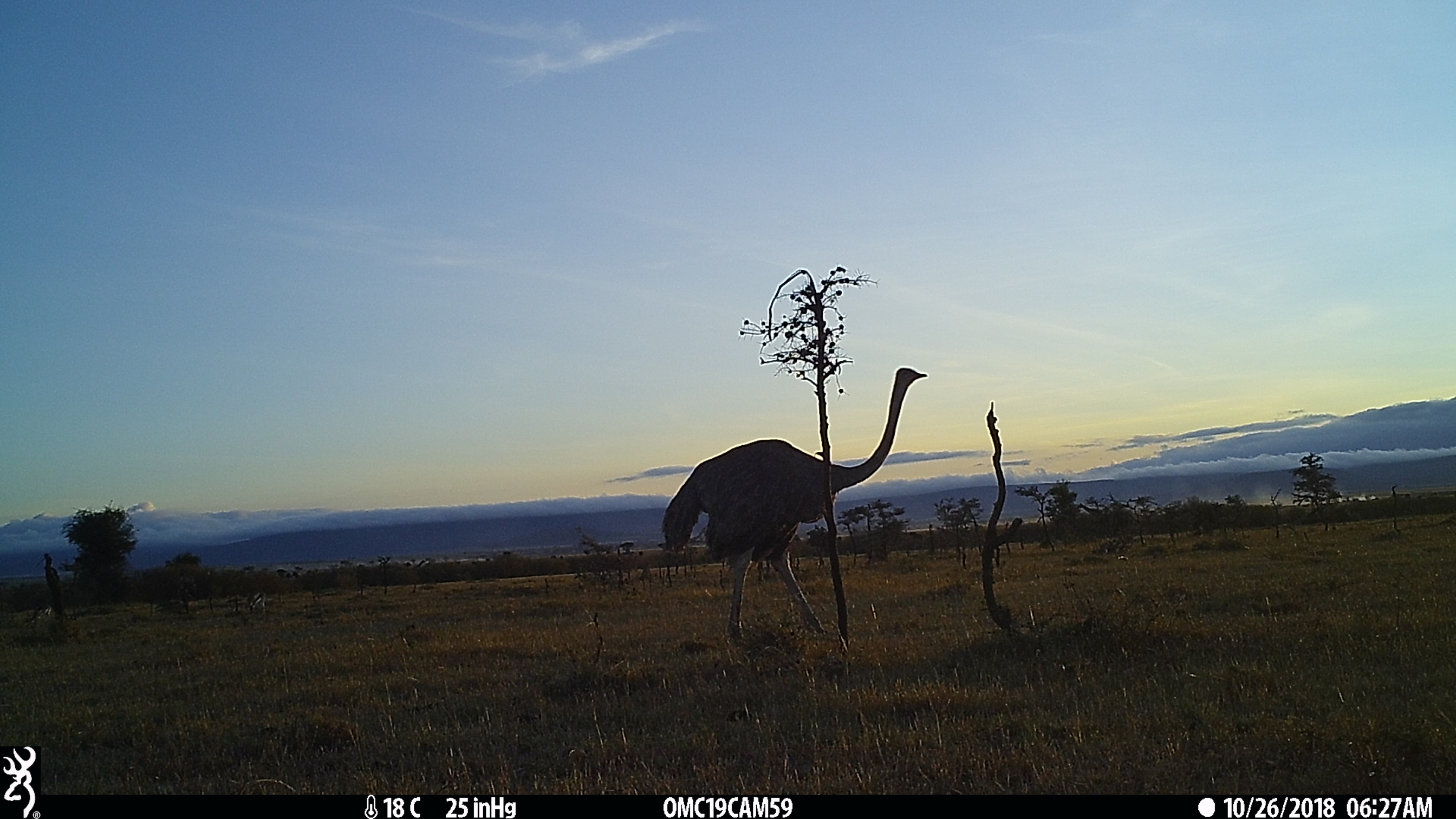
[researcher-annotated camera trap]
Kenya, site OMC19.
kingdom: Animalia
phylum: Chordata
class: Aves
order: Struthioniformes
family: Struthionidae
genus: Struthio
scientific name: Struthio camelus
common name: ostrich